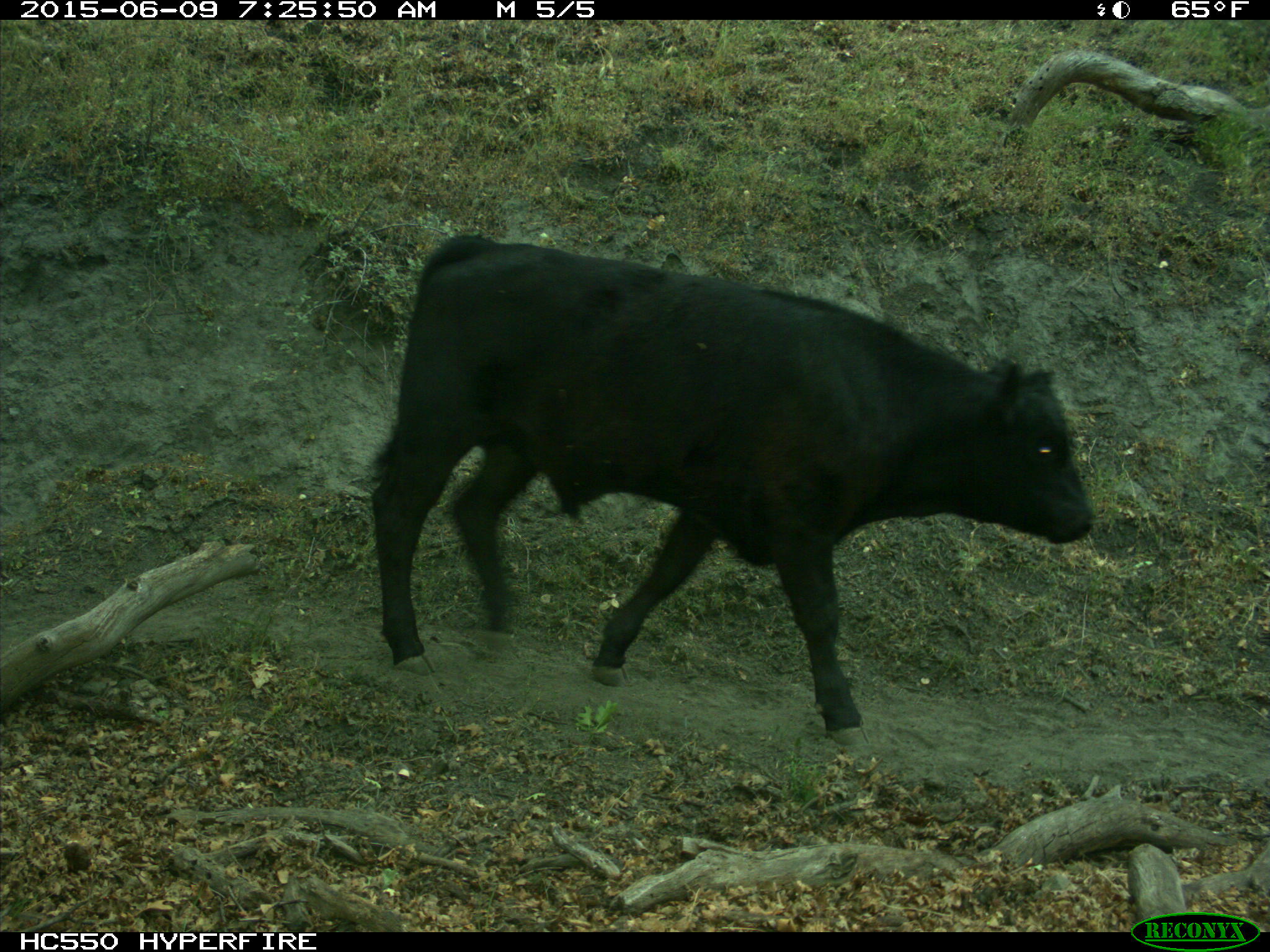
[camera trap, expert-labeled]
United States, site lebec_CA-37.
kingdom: Animalia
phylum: Chordata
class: Mammalia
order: Artiodactyla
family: Bovidae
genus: Bos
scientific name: Bos taurus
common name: domestic cow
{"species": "Bos taurus (domestic cow)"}